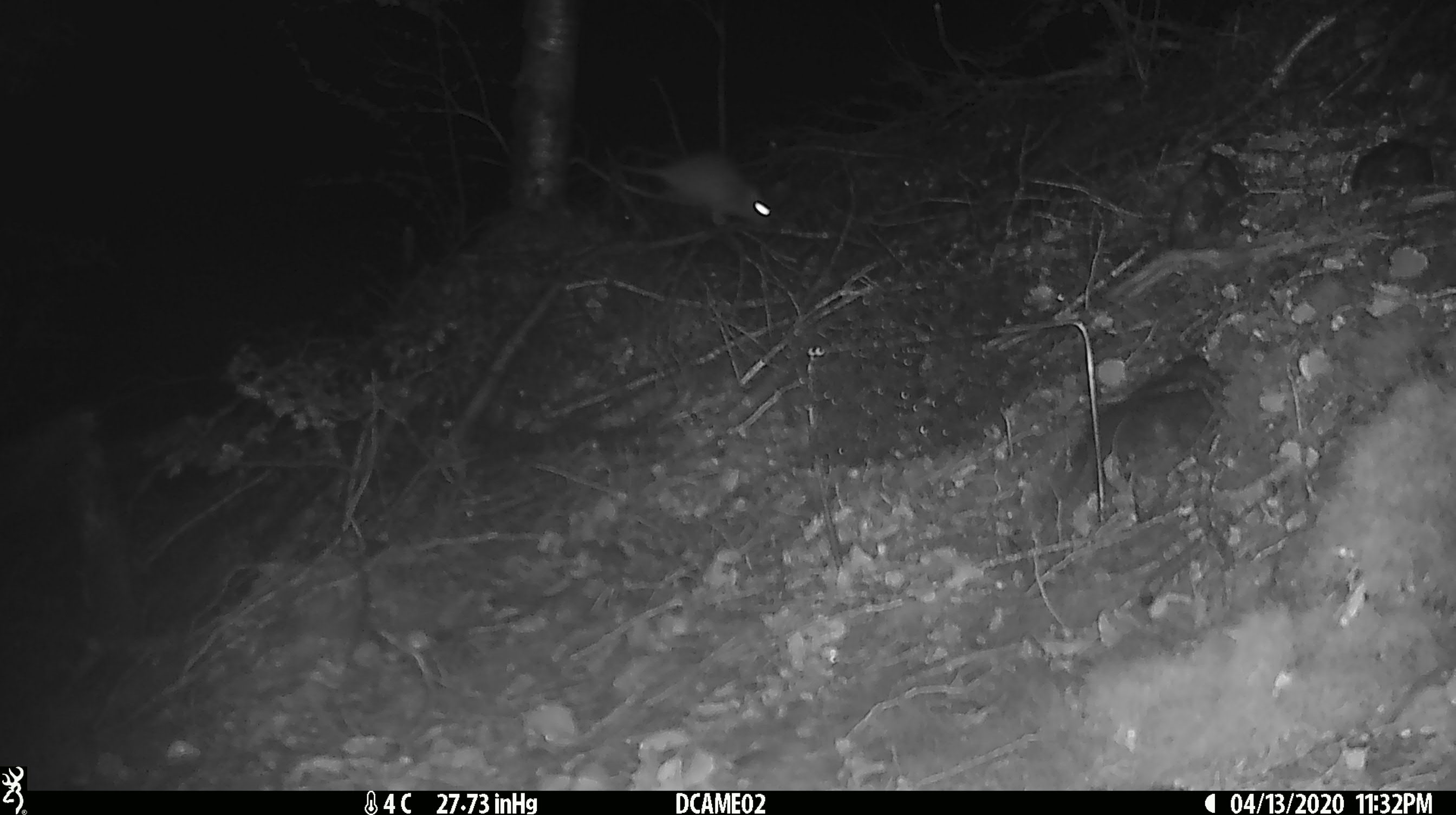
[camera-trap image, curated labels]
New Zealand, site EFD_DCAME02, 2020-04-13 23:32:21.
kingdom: Animalia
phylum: Chordata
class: Mammalia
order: Rodentia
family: Muridae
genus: Mus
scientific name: Mus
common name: mouse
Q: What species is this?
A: Mouse (Mus).